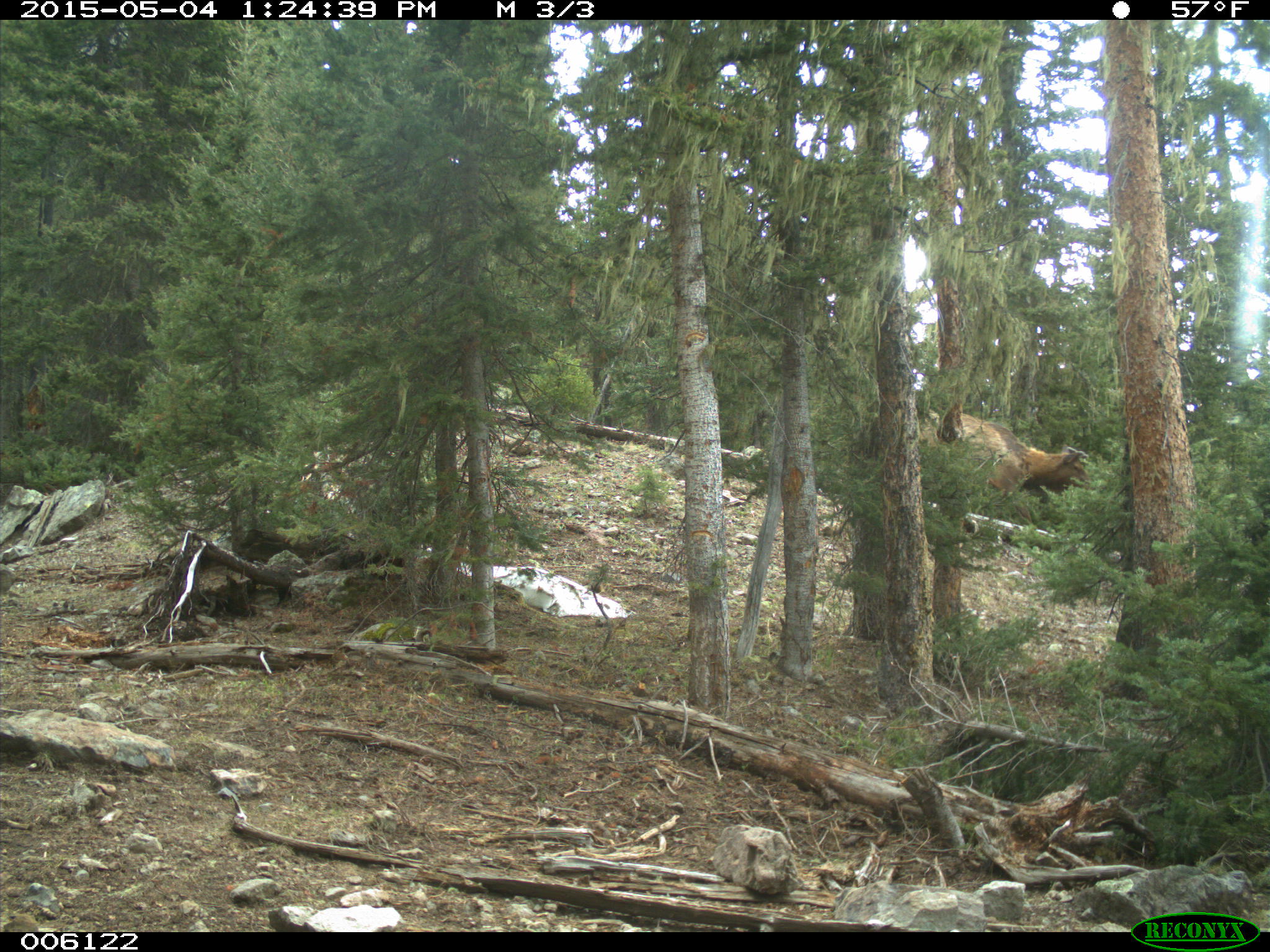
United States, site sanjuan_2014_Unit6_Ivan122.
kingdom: Animalia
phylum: Chordata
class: Mammalia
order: Artiodactyla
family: Cervidae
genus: Cervus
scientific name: Cervus elaphus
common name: red deer